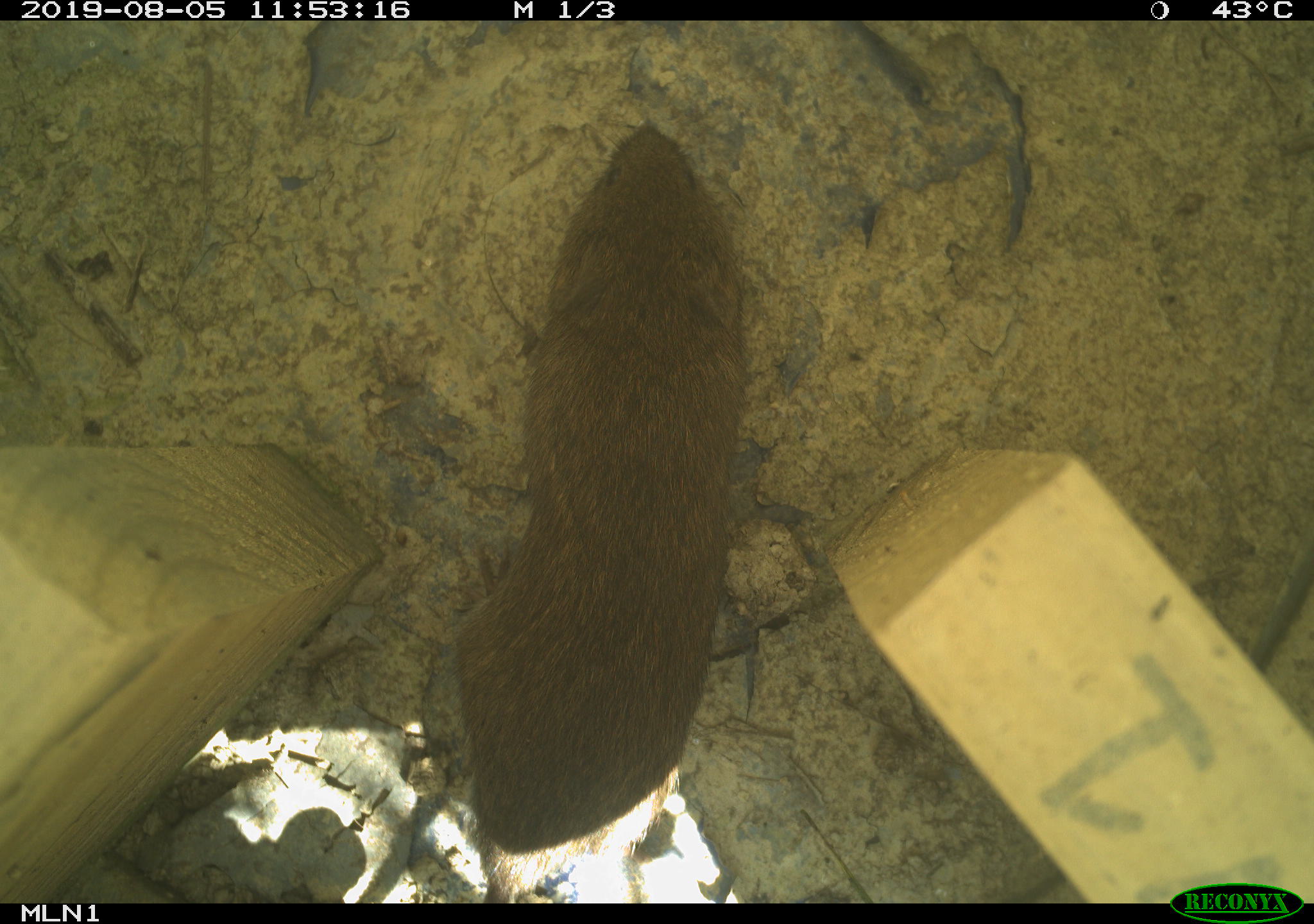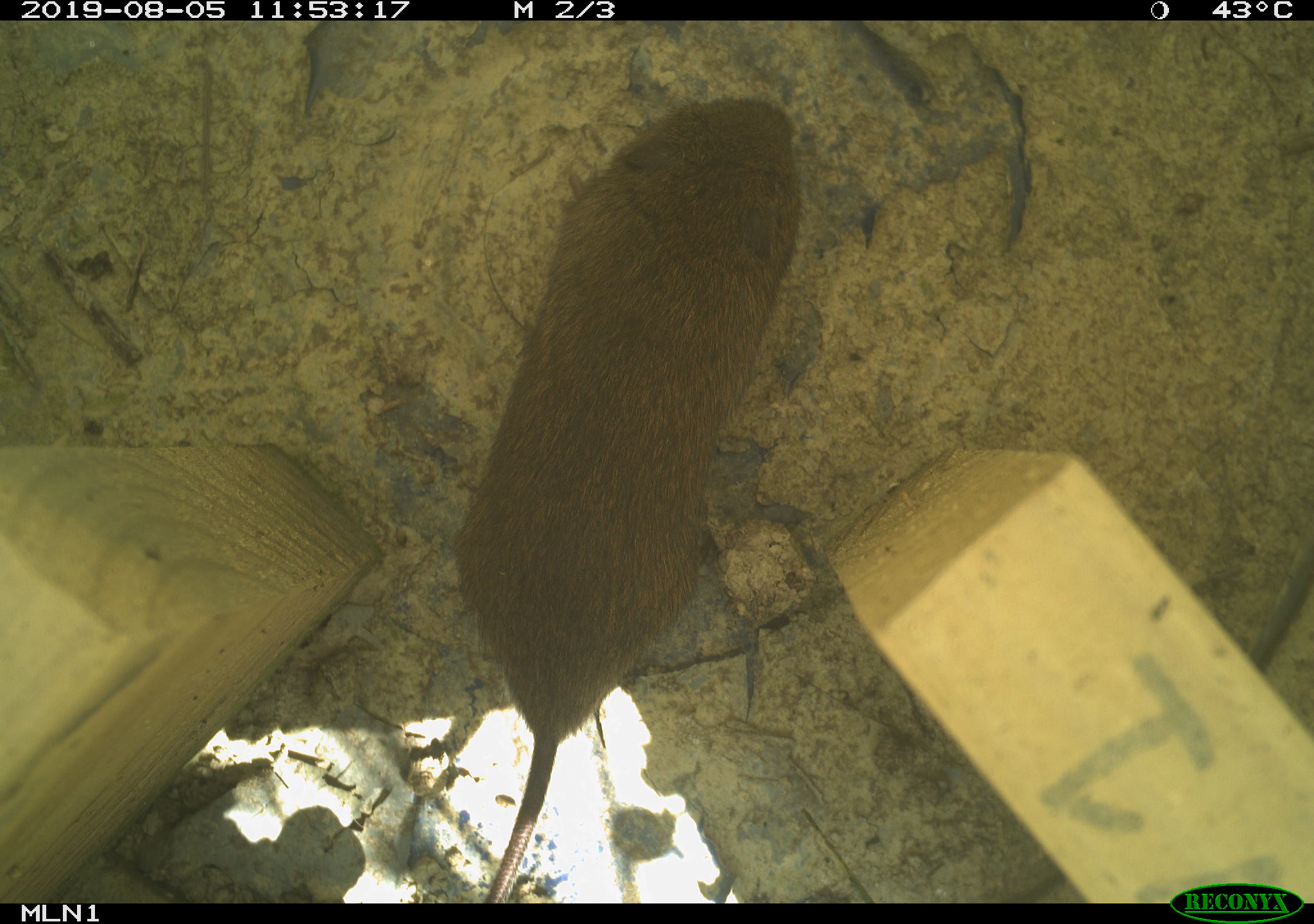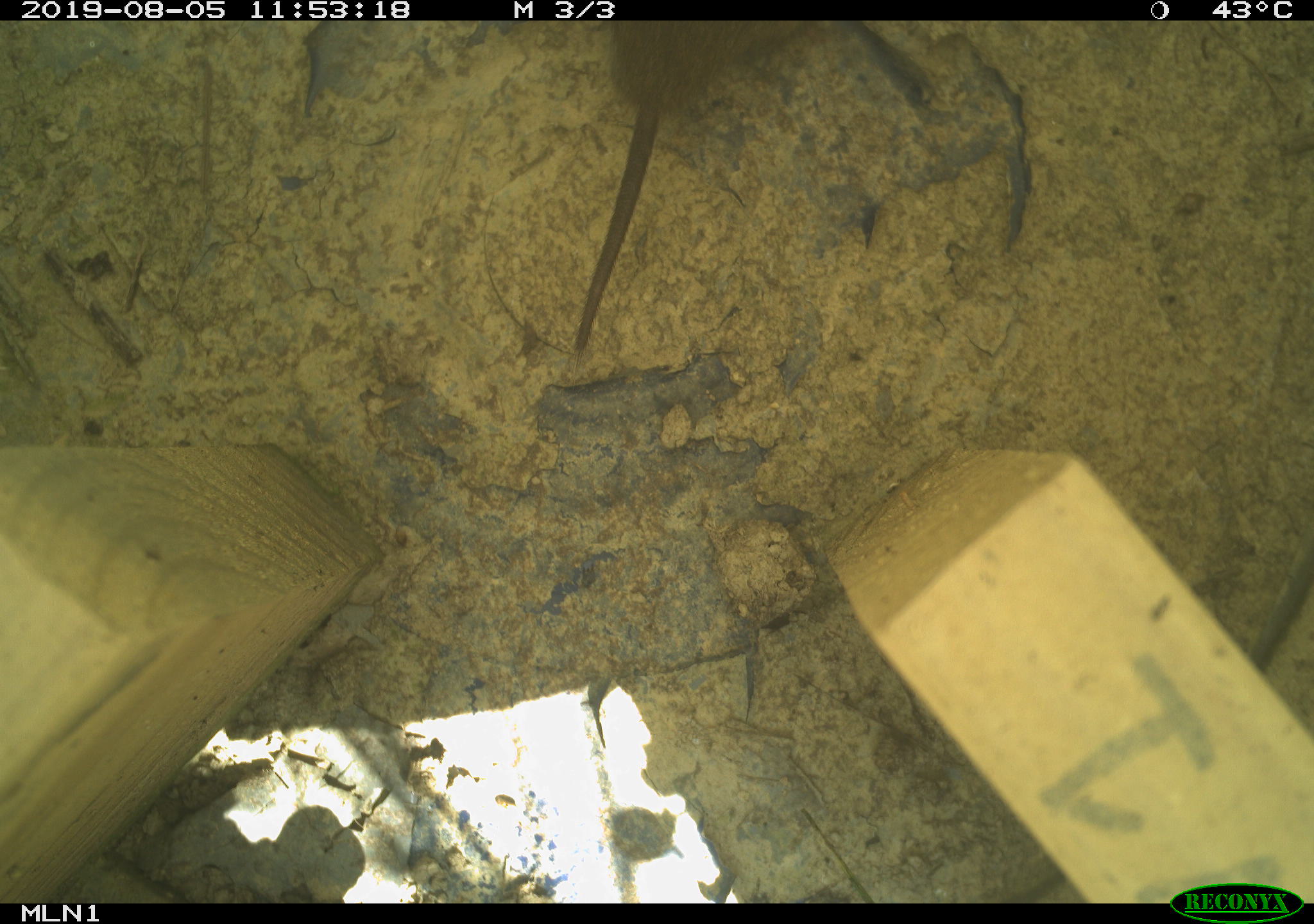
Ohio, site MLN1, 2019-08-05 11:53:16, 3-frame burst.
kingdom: Animalia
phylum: Chordata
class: Mammalia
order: Rodentia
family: Cricetidae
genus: Microtus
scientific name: Microtus pennsylvanicus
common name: meadow vole